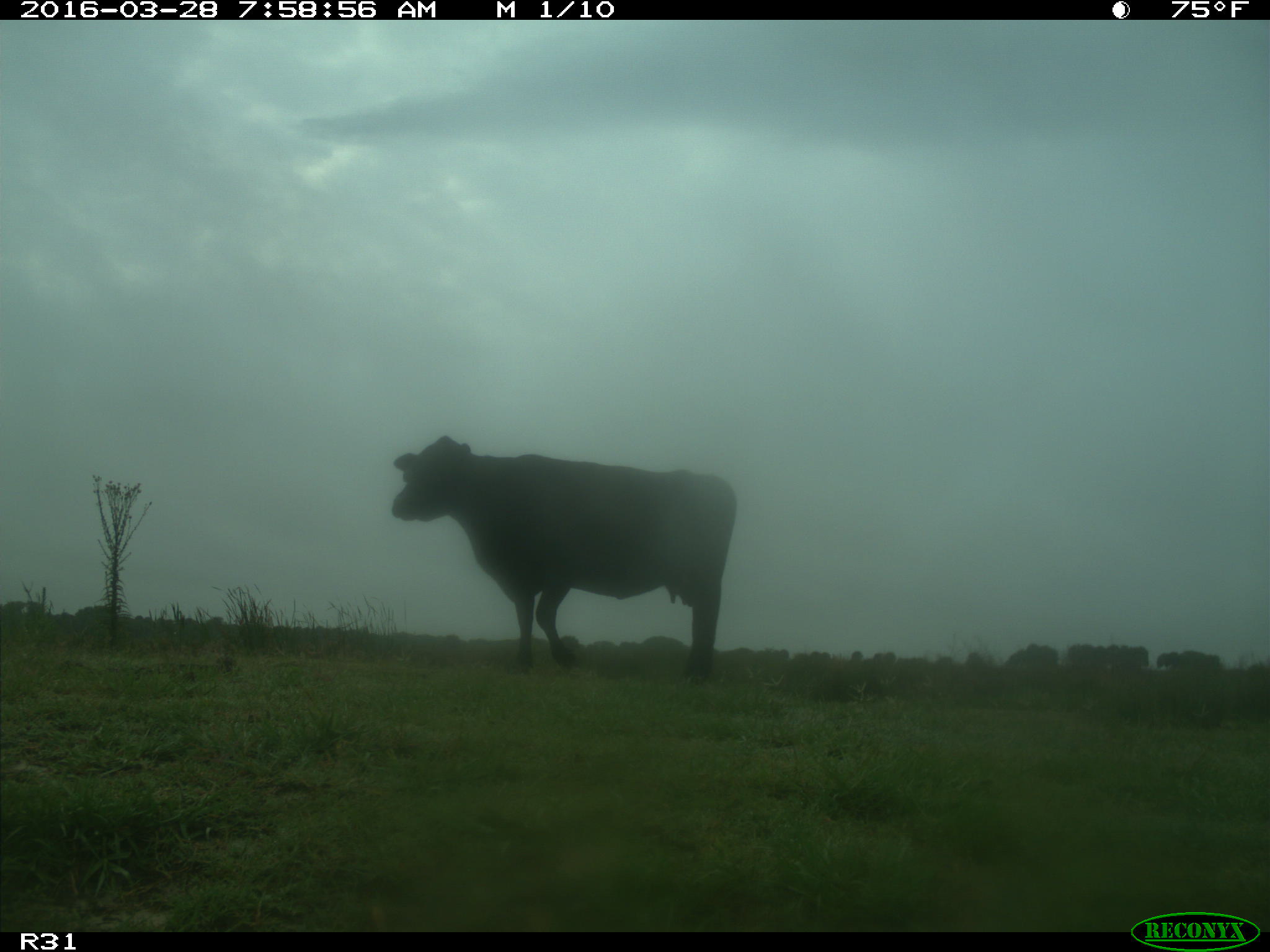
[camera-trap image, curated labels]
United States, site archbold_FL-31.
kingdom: Animalia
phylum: Chordata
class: Mammalia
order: Artiodactyla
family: Bovidae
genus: Bos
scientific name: Bos taurus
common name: domestic cow